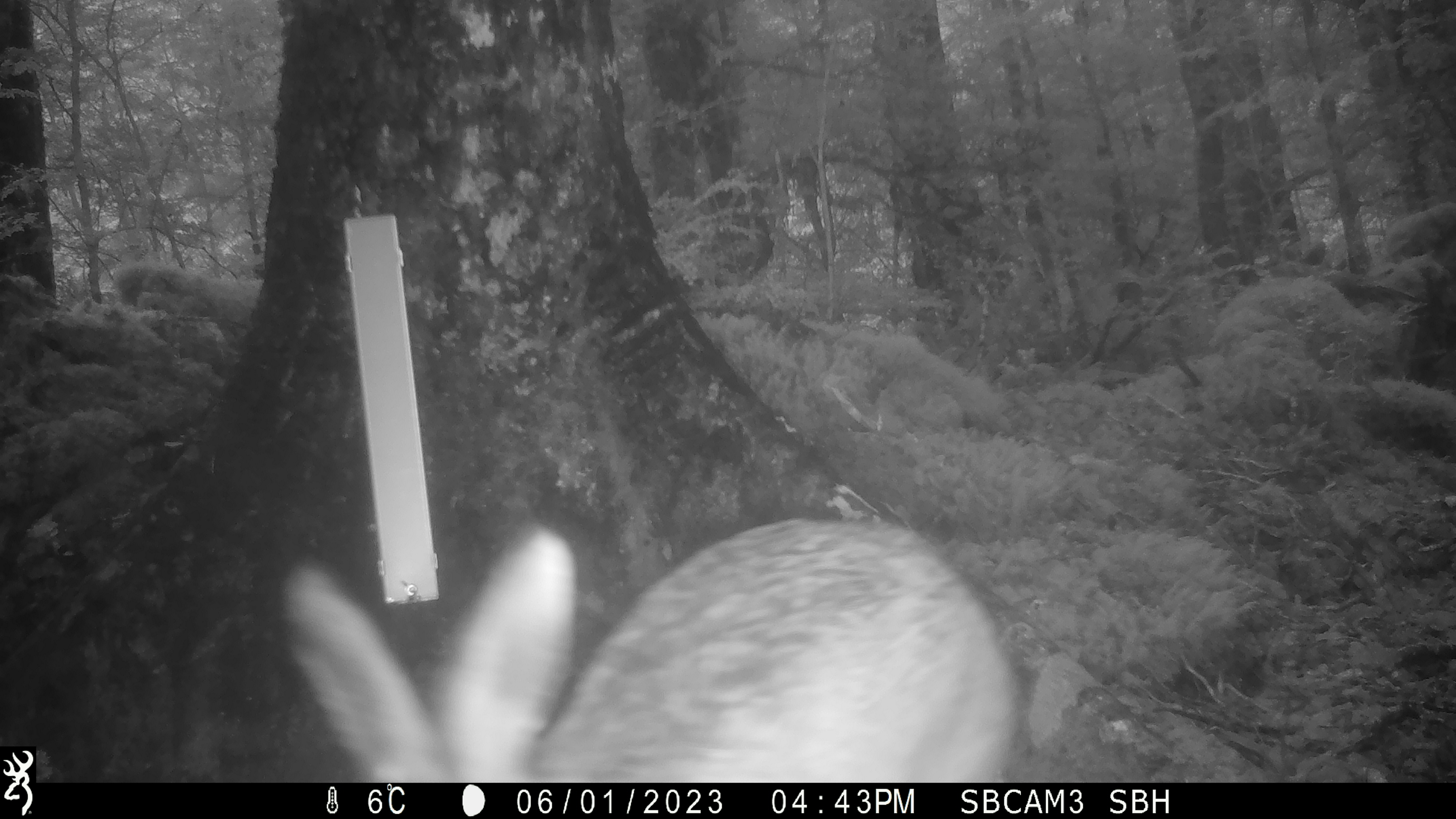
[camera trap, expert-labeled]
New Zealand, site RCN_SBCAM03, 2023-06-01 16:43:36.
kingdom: Animalia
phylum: Chordata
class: Mammalia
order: Lagomorpha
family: Leporidae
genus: Lepus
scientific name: Lepus europaeus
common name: brown hare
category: hare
Hare (brown hare) (Lepus europaeus).